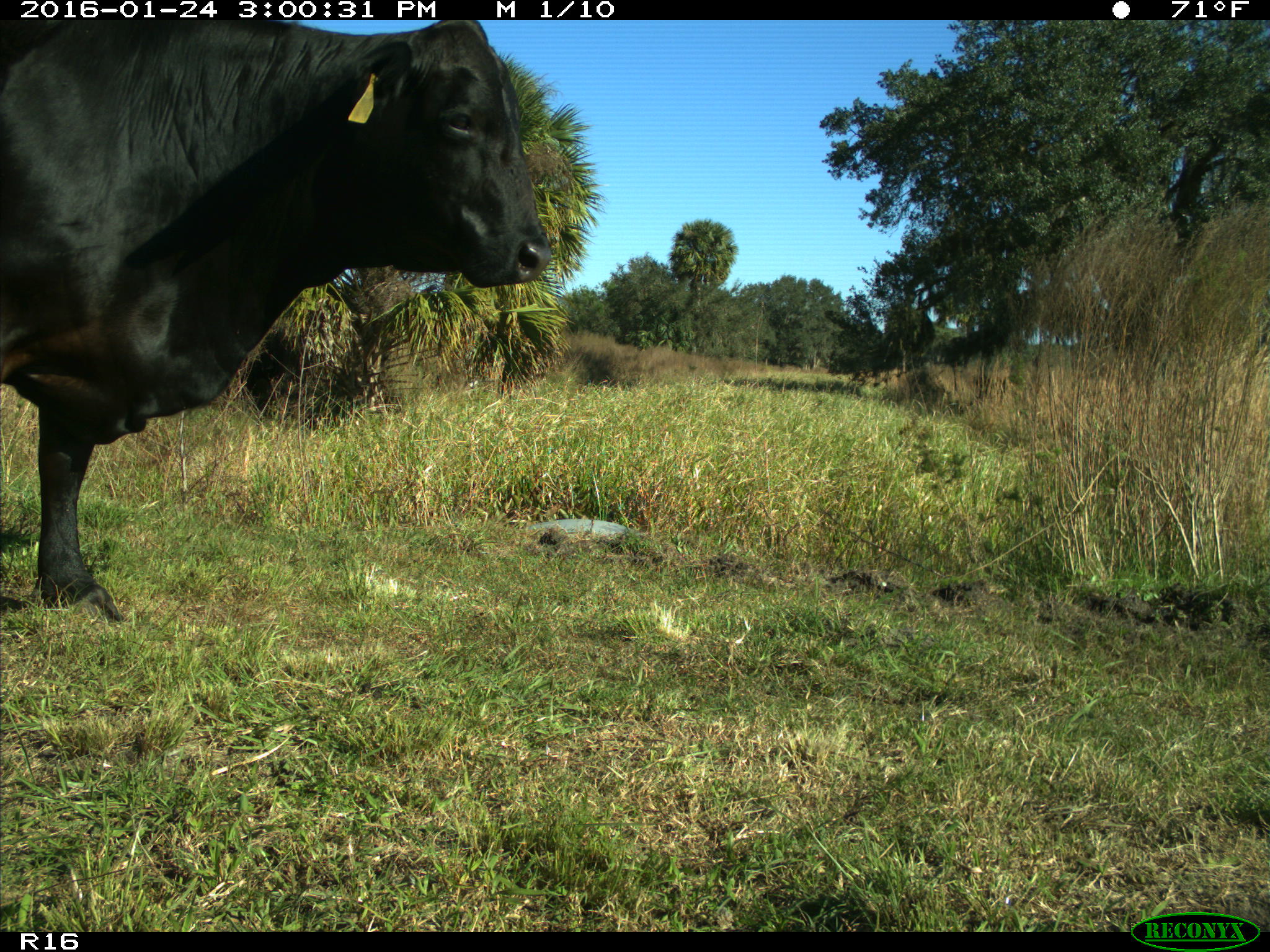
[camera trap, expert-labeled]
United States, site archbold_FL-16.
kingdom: Animalia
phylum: Chordata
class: Mammalia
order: Artiodactyla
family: Bovidae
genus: Bos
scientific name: Bos taurus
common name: domestic cow